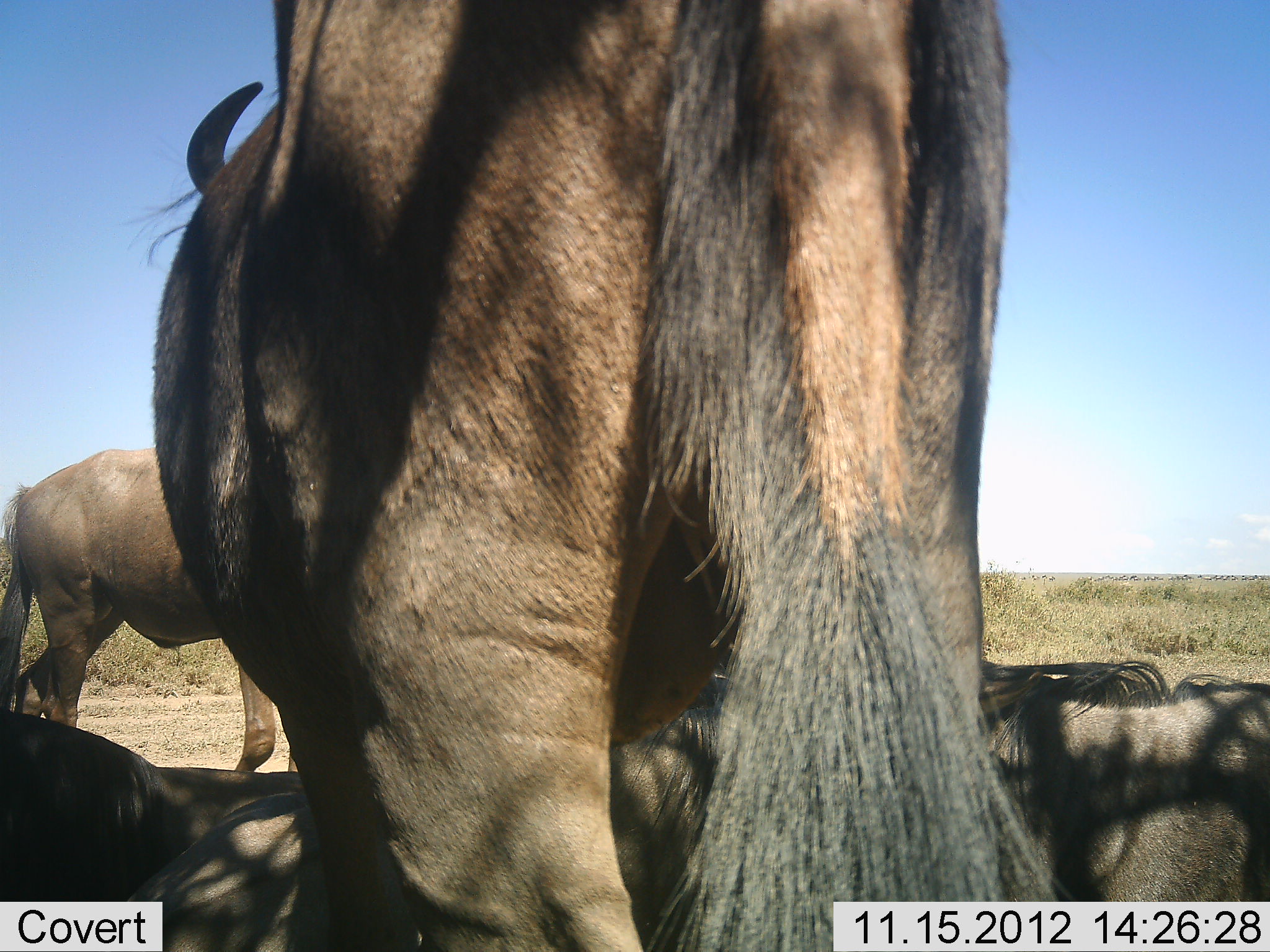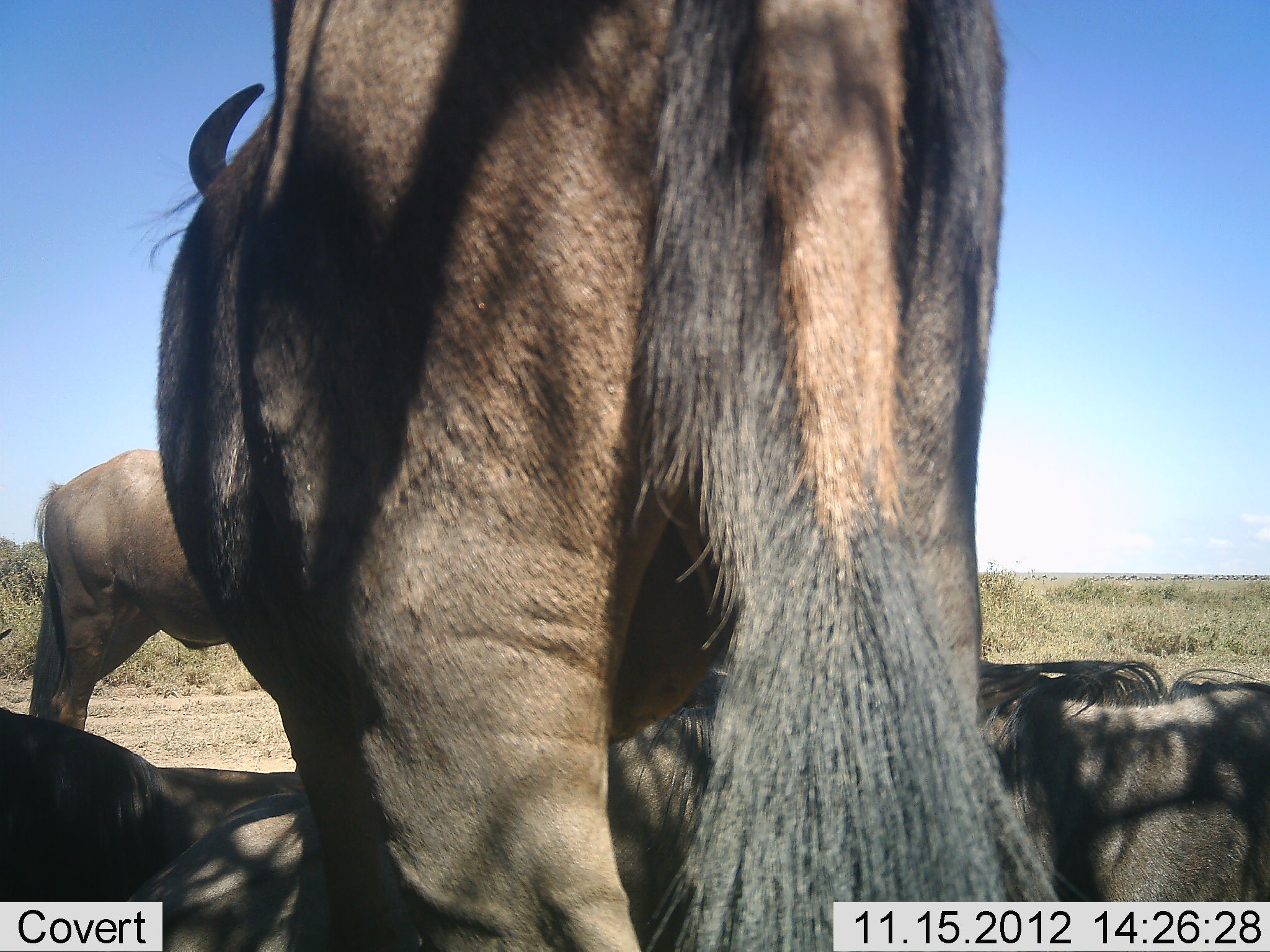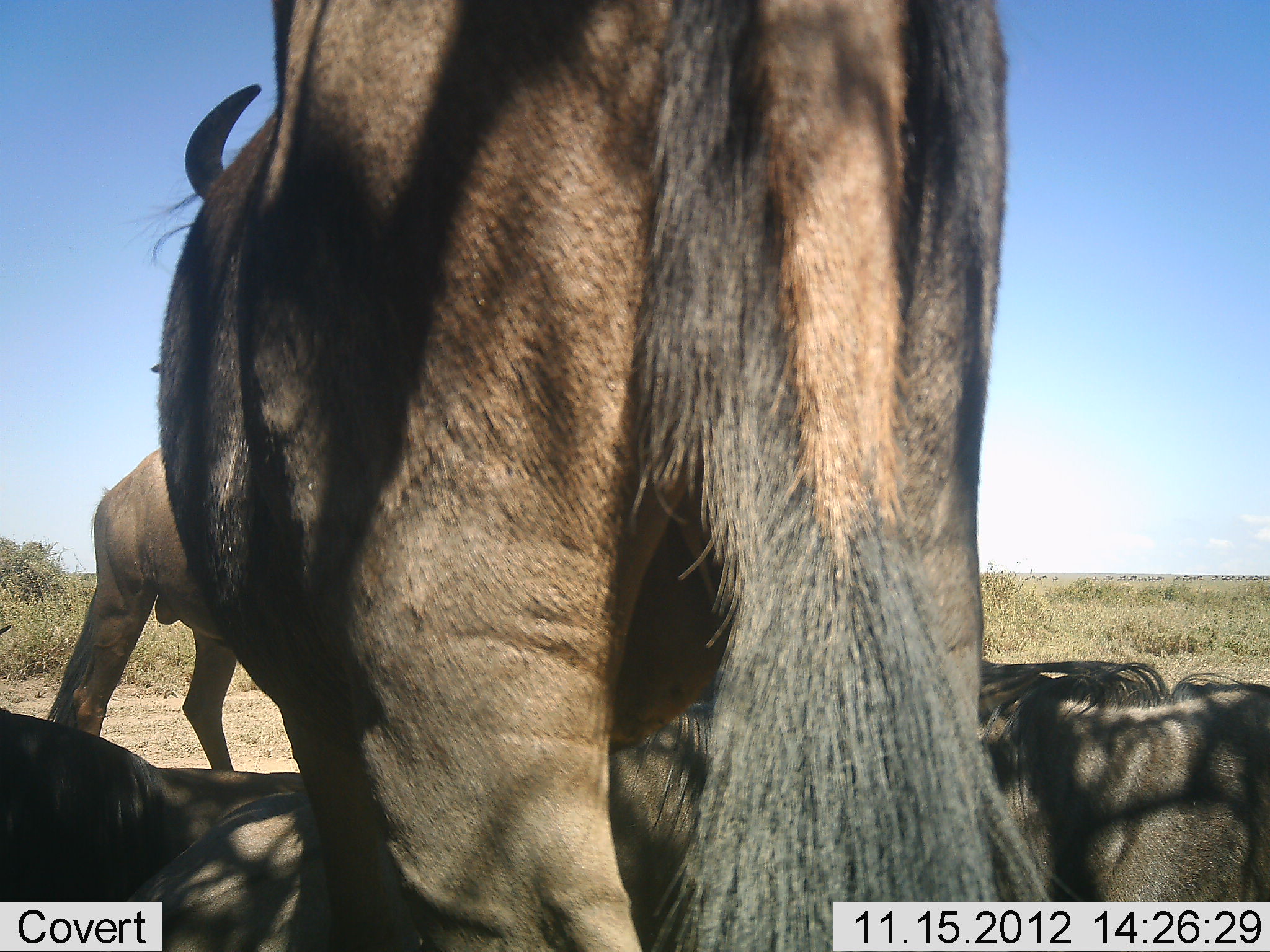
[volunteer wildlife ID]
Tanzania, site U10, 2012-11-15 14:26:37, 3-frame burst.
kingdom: Animalia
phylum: Chordata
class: Mammalia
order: Artiodactyla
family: Bovidae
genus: Connochaetes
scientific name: Connochaetes taurinus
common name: blue wildebeest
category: wildebeest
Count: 4.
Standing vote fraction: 60%.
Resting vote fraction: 90%.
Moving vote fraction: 20%.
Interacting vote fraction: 0%.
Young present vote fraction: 0%.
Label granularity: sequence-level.